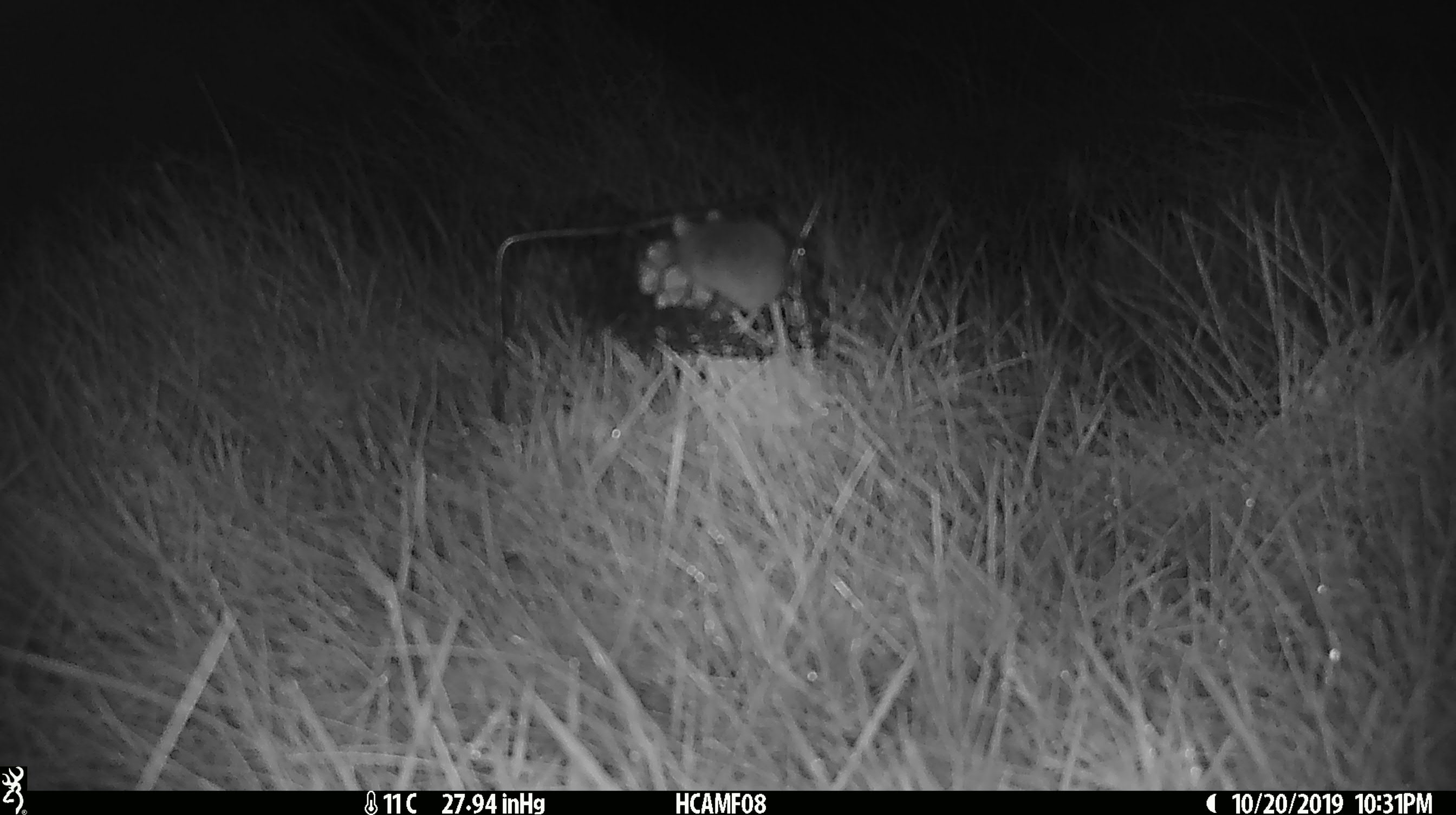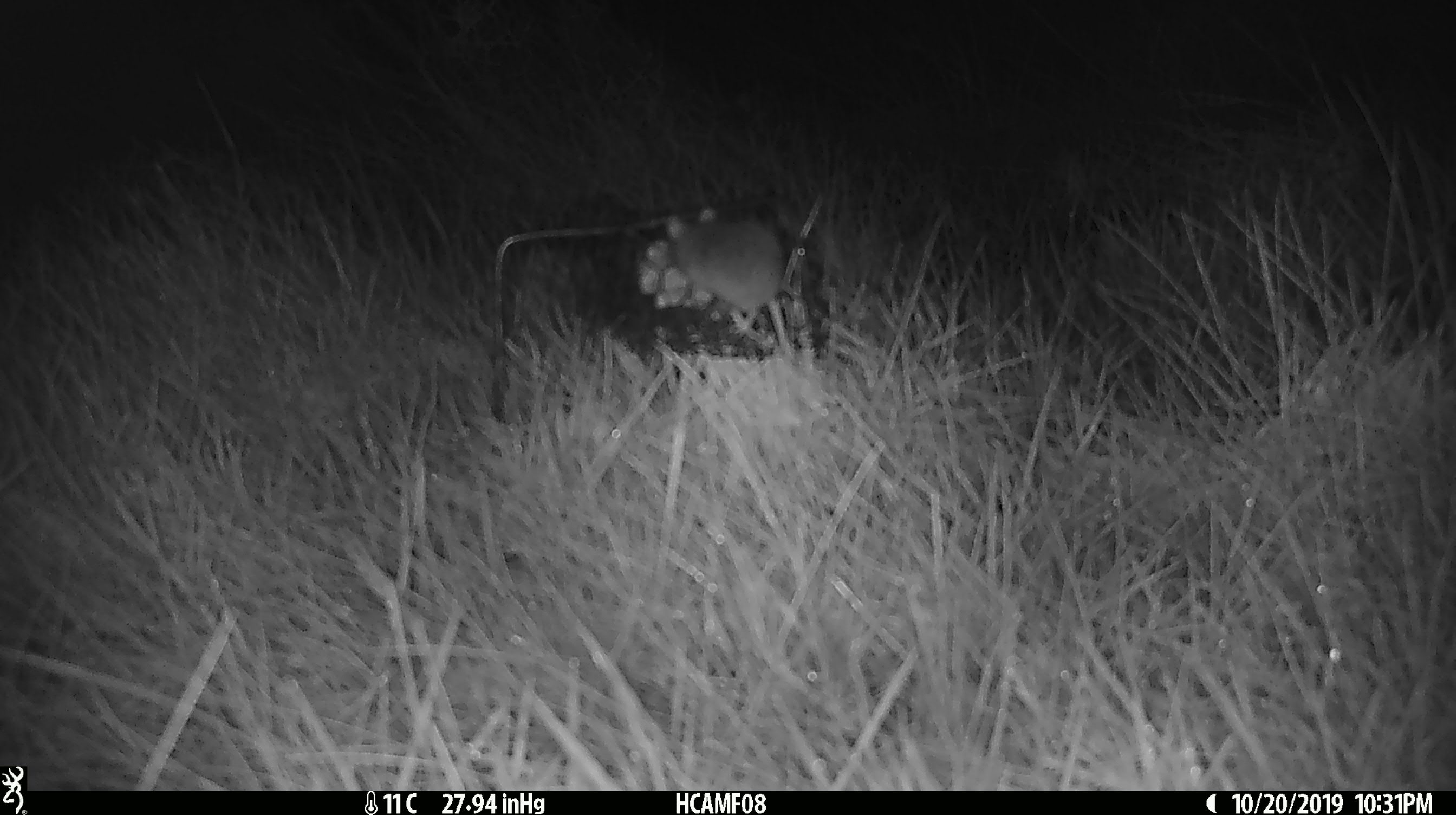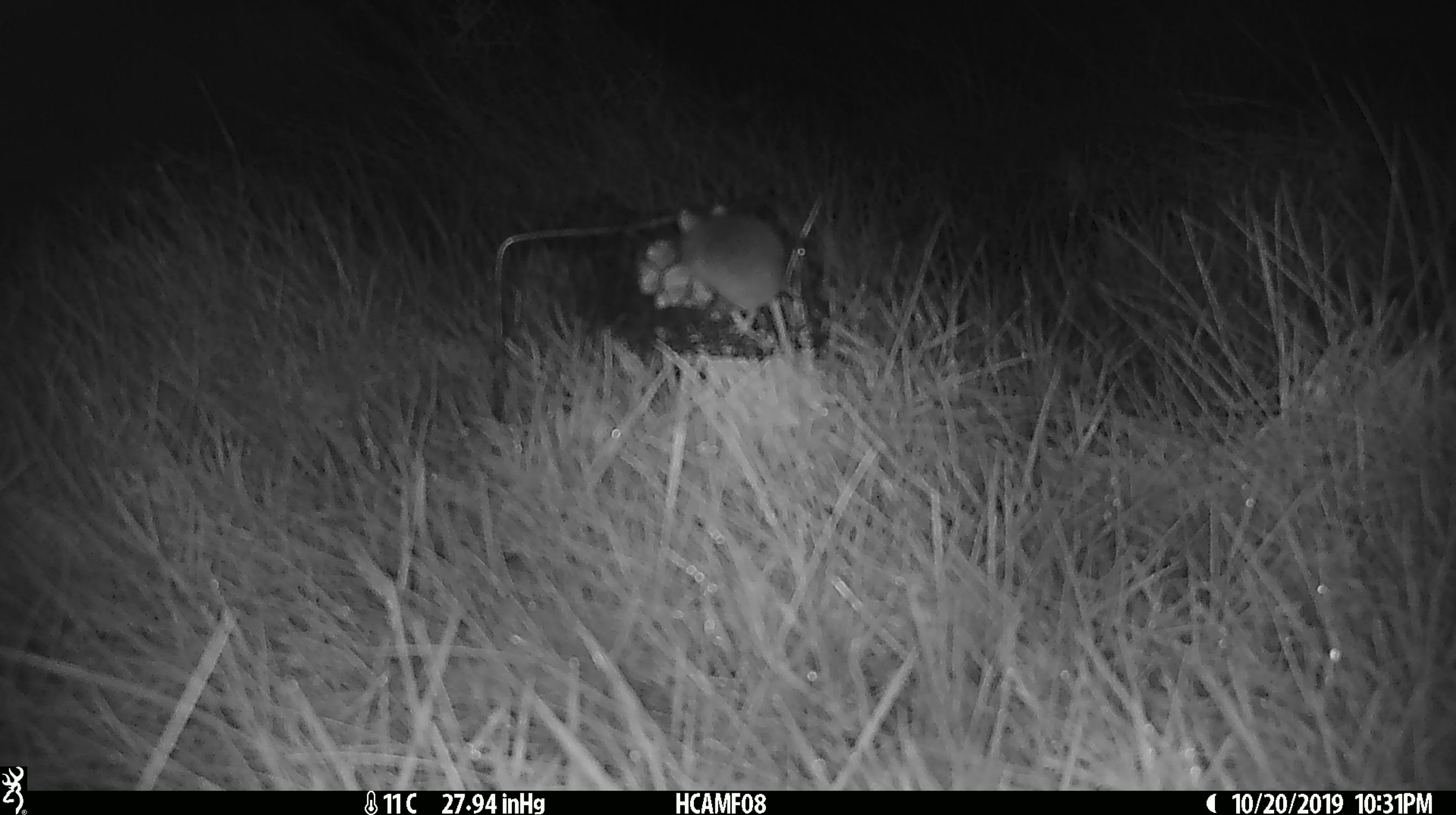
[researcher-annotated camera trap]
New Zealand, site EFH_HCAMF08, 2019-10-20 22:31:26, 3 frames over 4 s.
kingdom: Animalia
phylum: Chordata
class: Mammalia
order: Rodentia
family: Muridae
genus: Mus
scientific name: Mus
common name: mouse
Mouse (Mus).